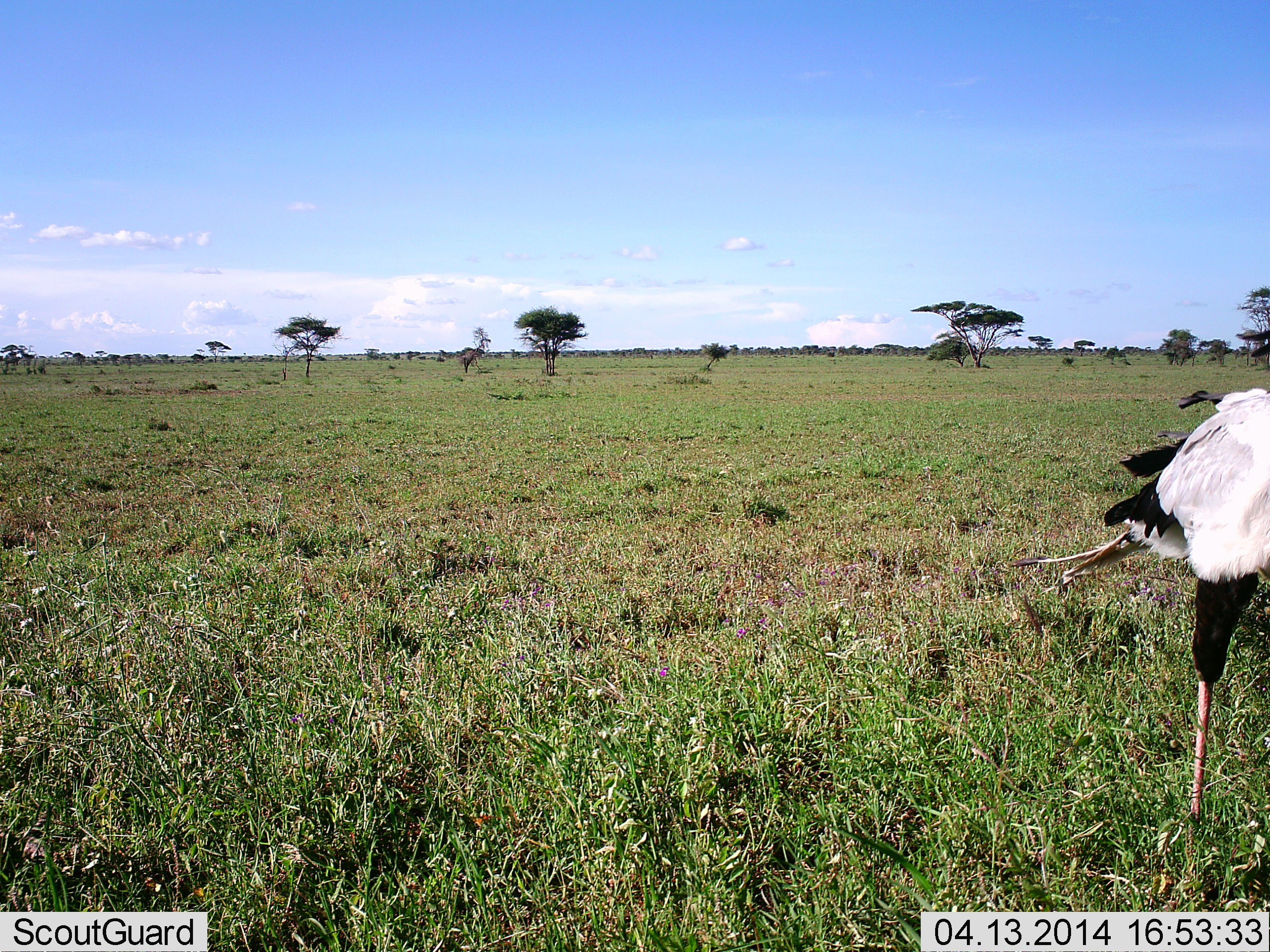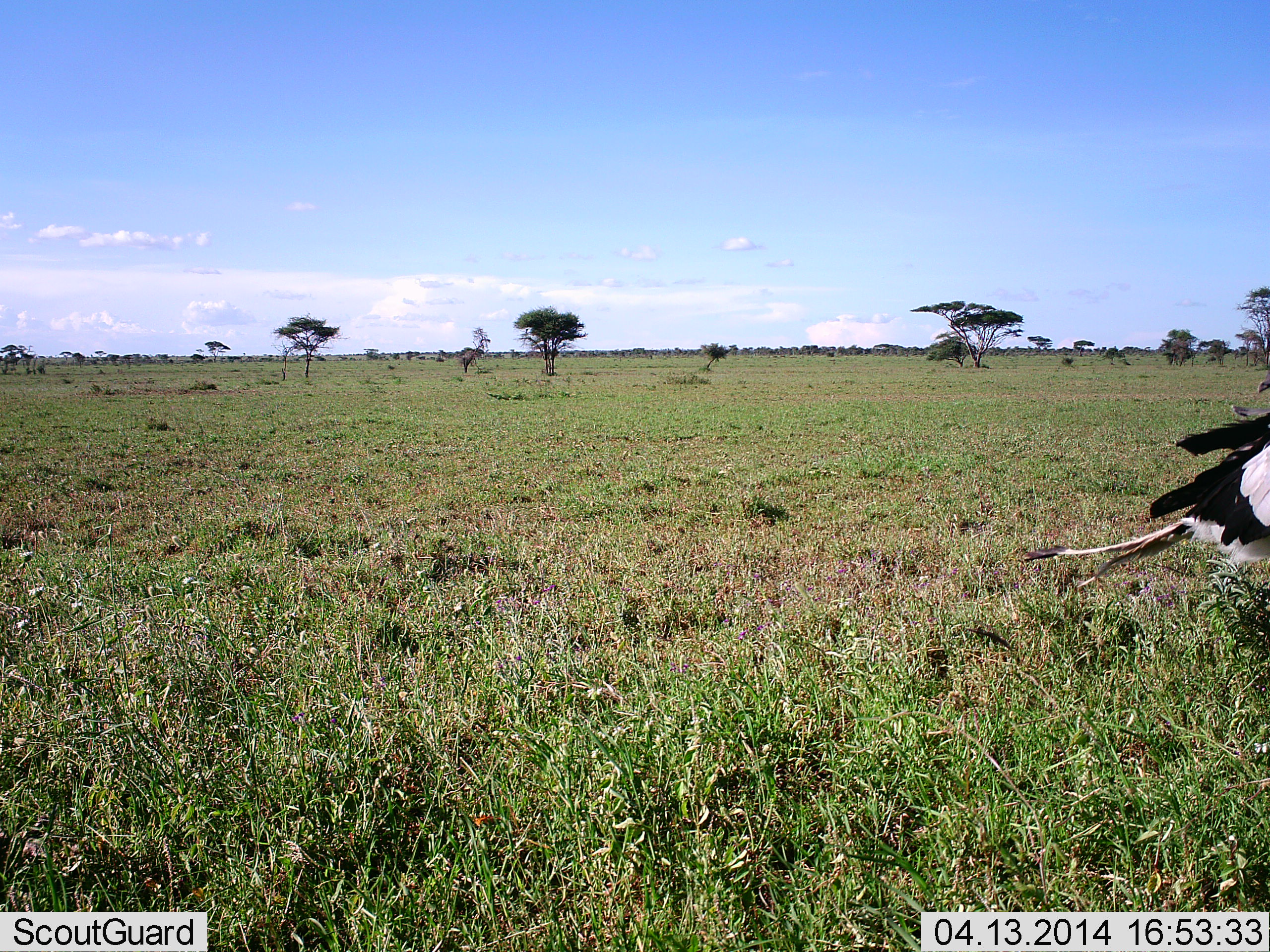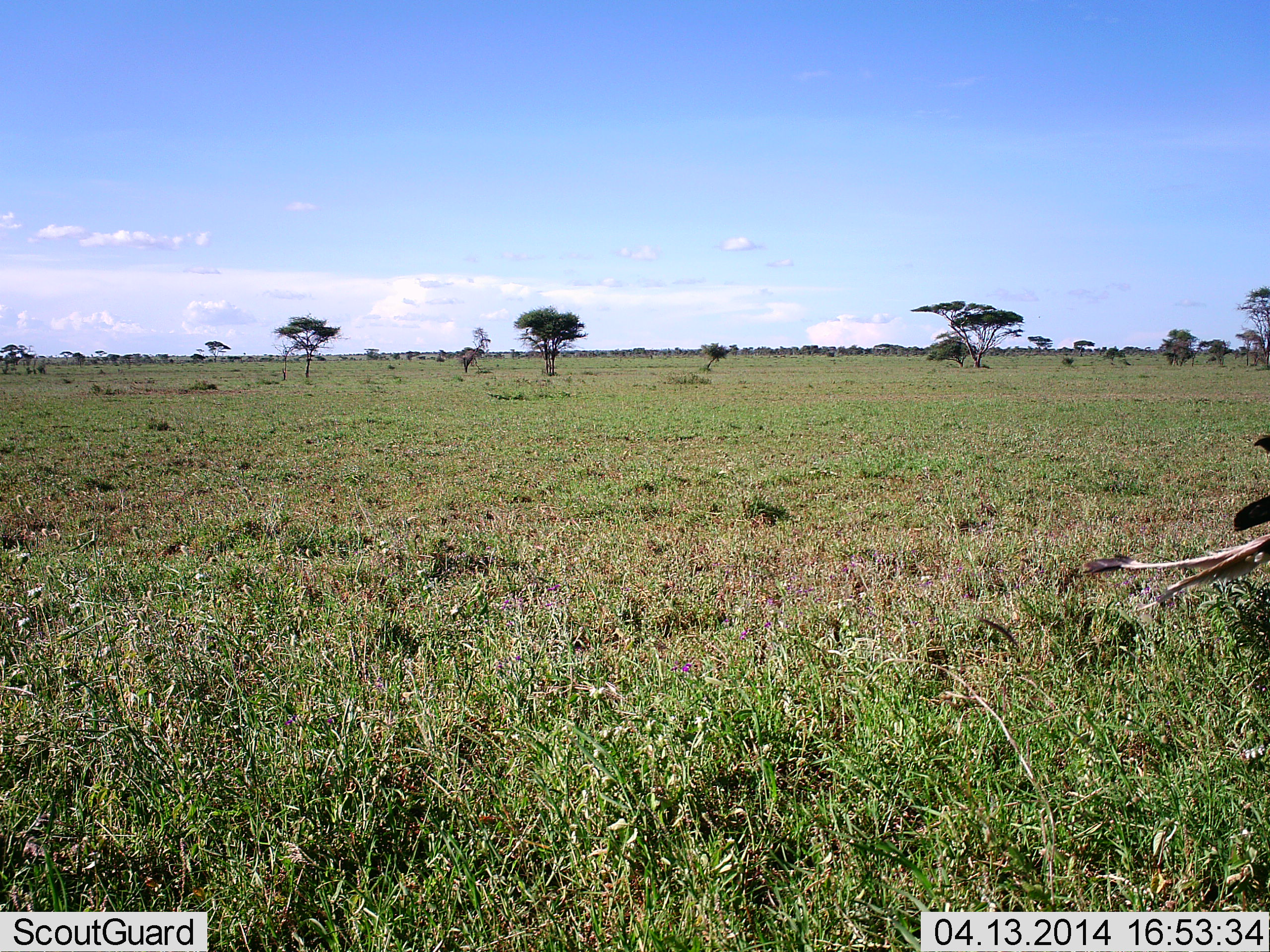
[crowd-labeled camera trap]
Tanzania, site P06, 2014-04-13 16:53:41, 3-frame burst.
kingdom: Animalia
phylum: Chordata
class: Aves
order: Accipitriformes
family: Sagittariidae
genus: Sagittarius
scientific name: Sagittarius serpentarius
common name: secretary bird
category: secretarybird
Secretarybird (secretary bird) (Sagittarius serpentarius), count 1. Behavior (volunteer vote fractions): standing 10%, resting 0%, moving 90%, interacting 0%. Young present (vote fraction): 0%. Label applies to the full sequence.